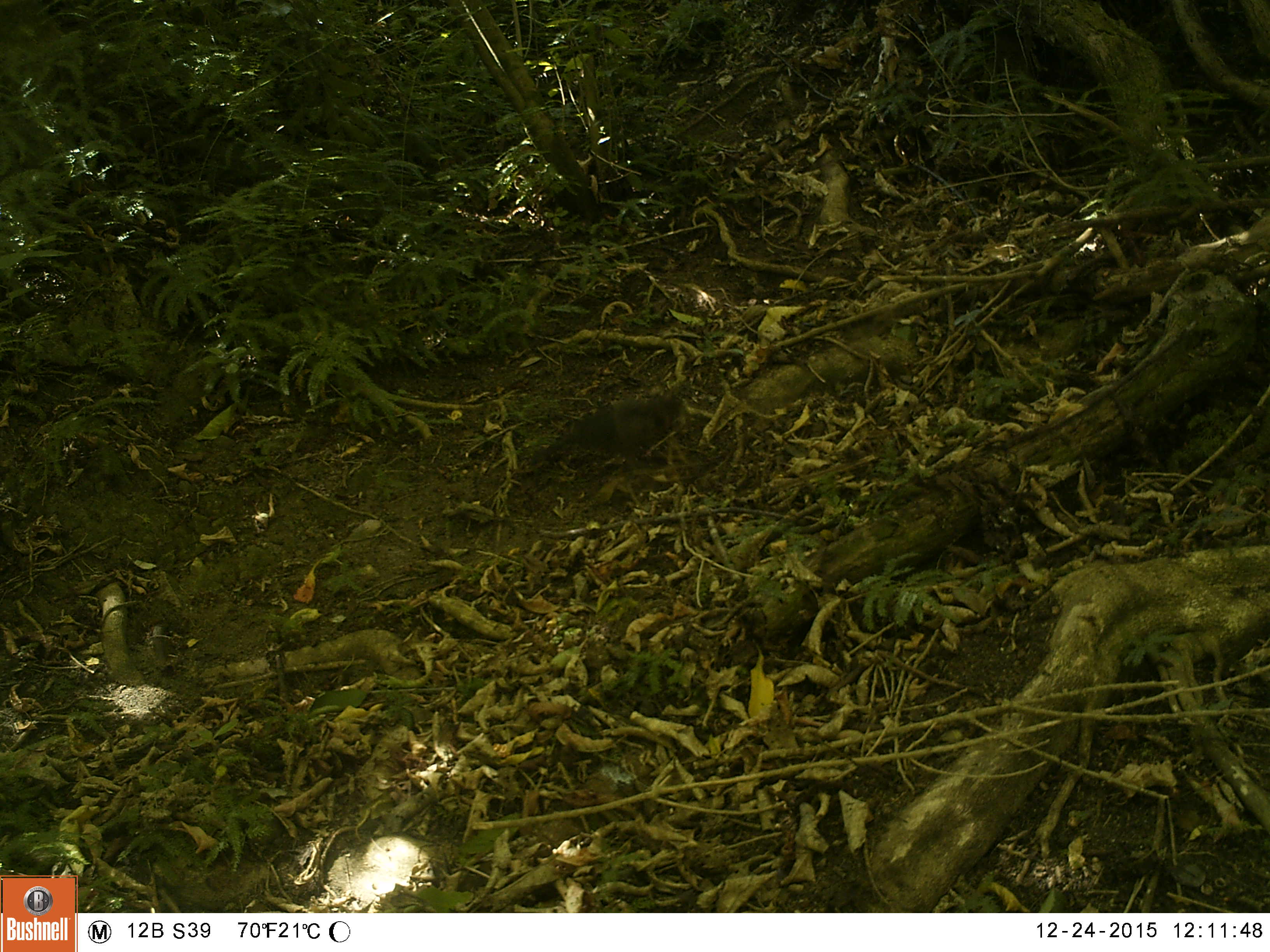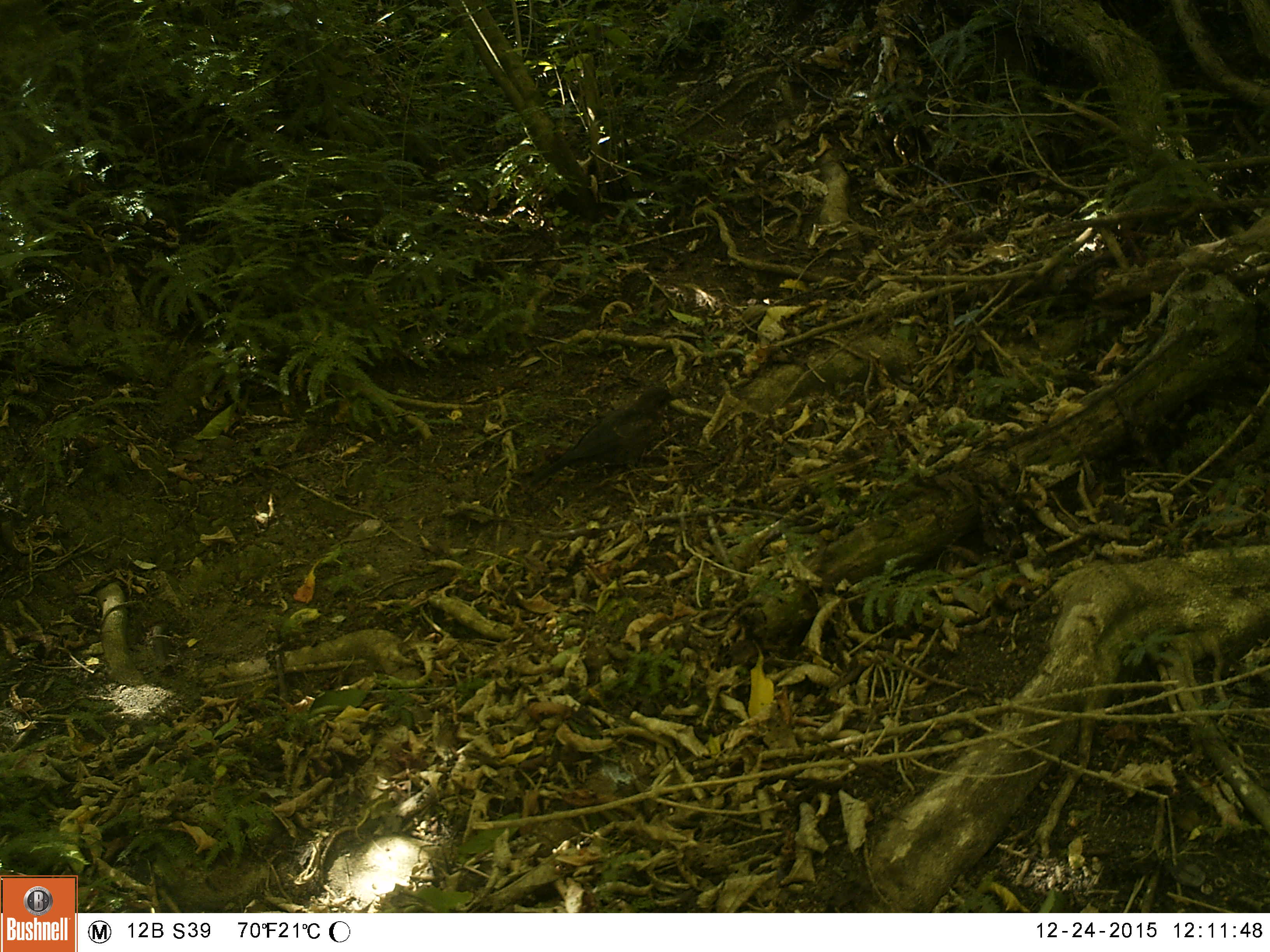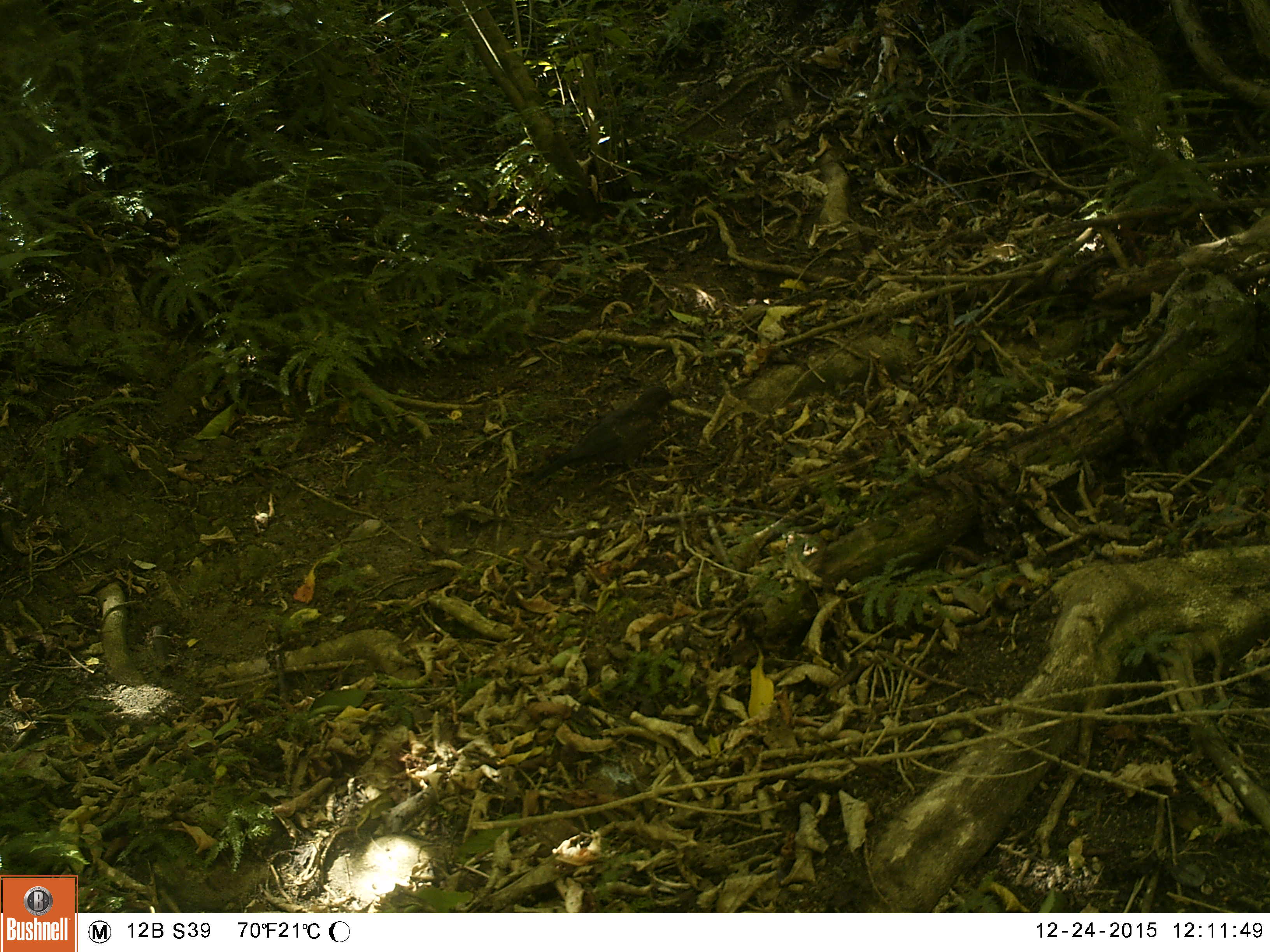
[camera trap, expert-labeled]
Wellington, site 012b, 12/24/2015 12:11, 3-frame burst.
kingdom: Animalia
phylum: Chordata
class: Aves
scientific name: Aves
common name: bird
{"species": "bird (Aves)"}